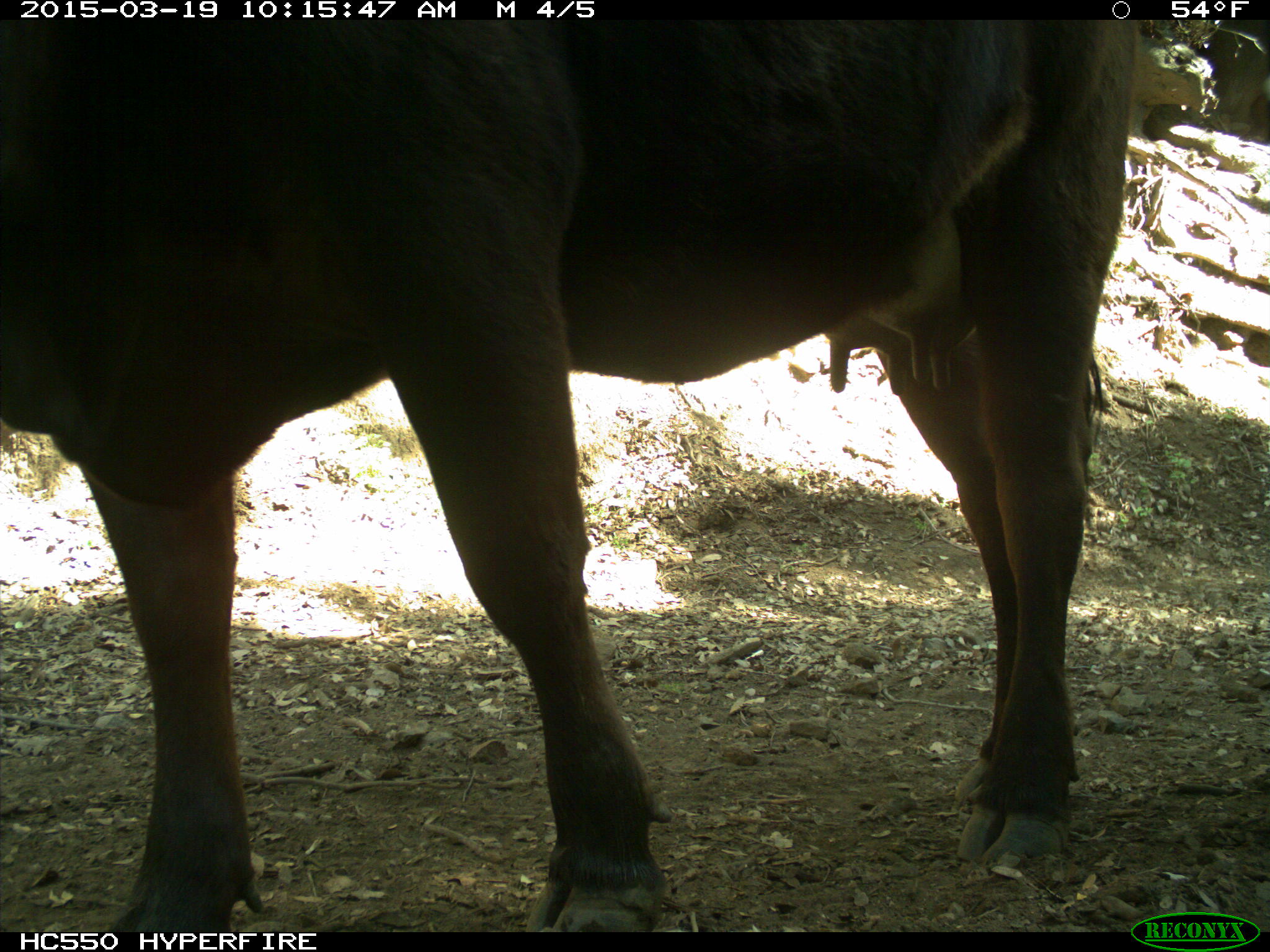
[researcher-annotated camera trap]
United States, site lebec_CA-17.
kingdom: Animalia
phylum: Chordata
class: Mammalia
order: Artiodactyla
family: Bovidae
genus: Bos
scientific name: Bos taurus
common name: domestic cow